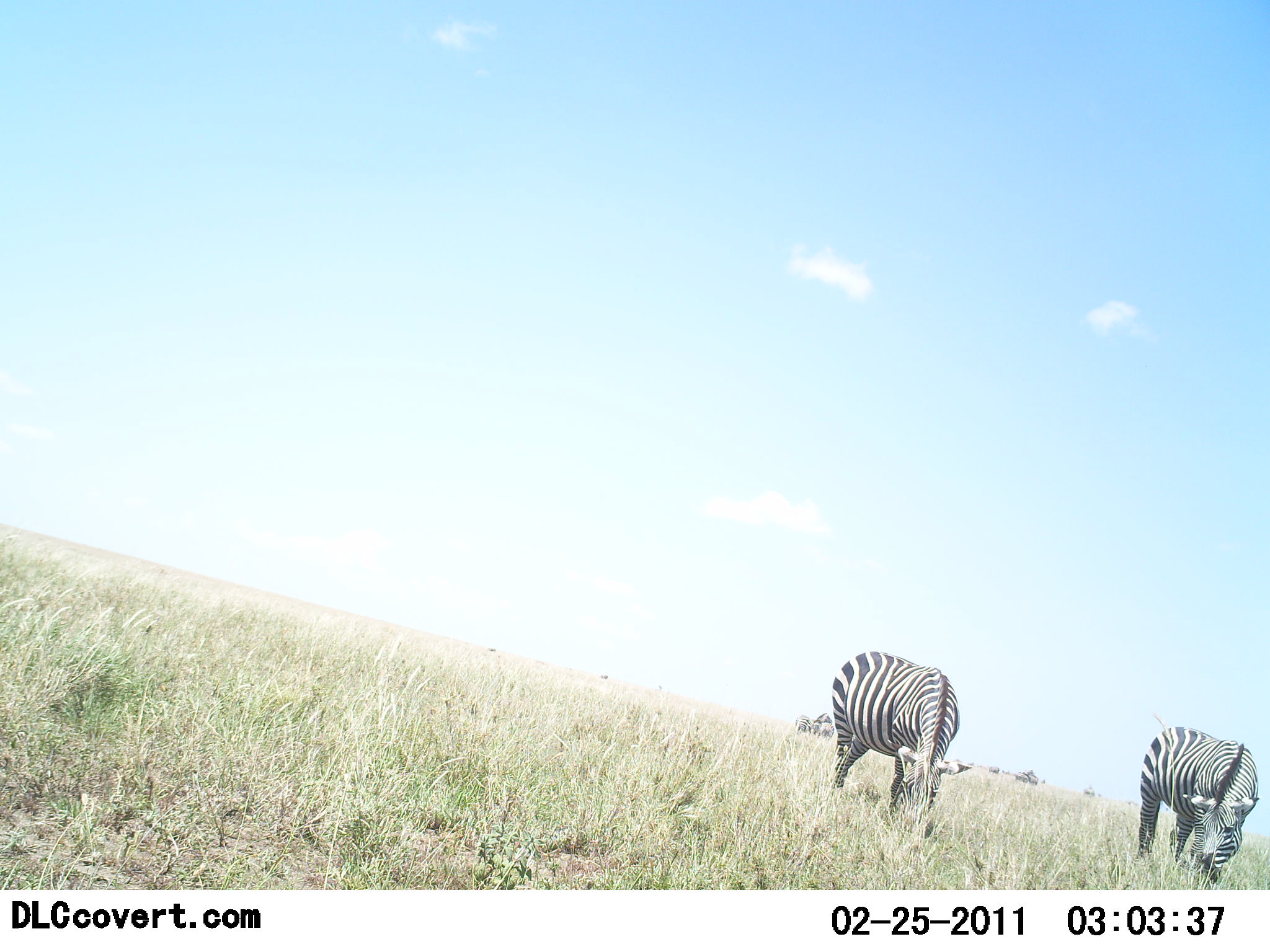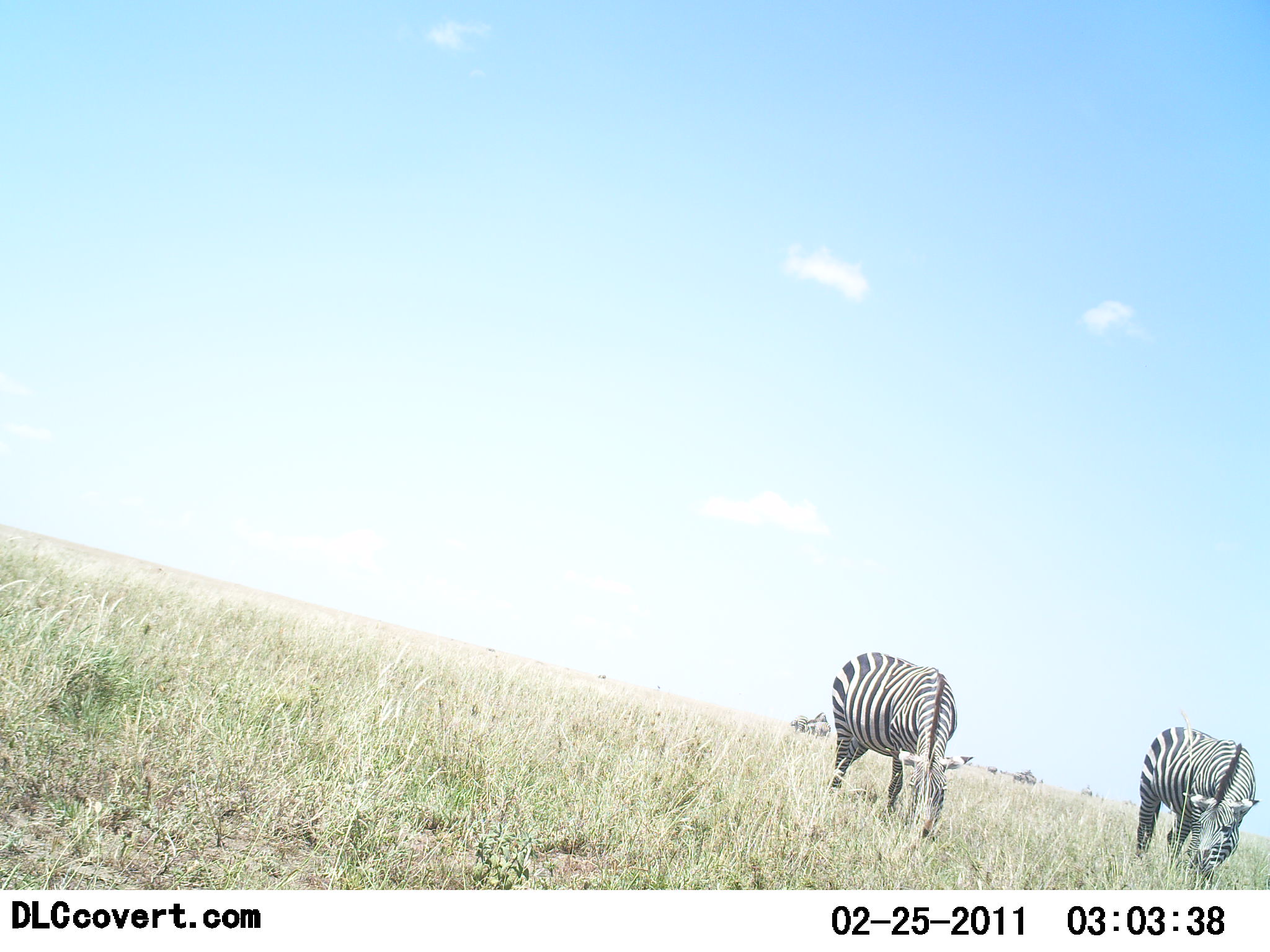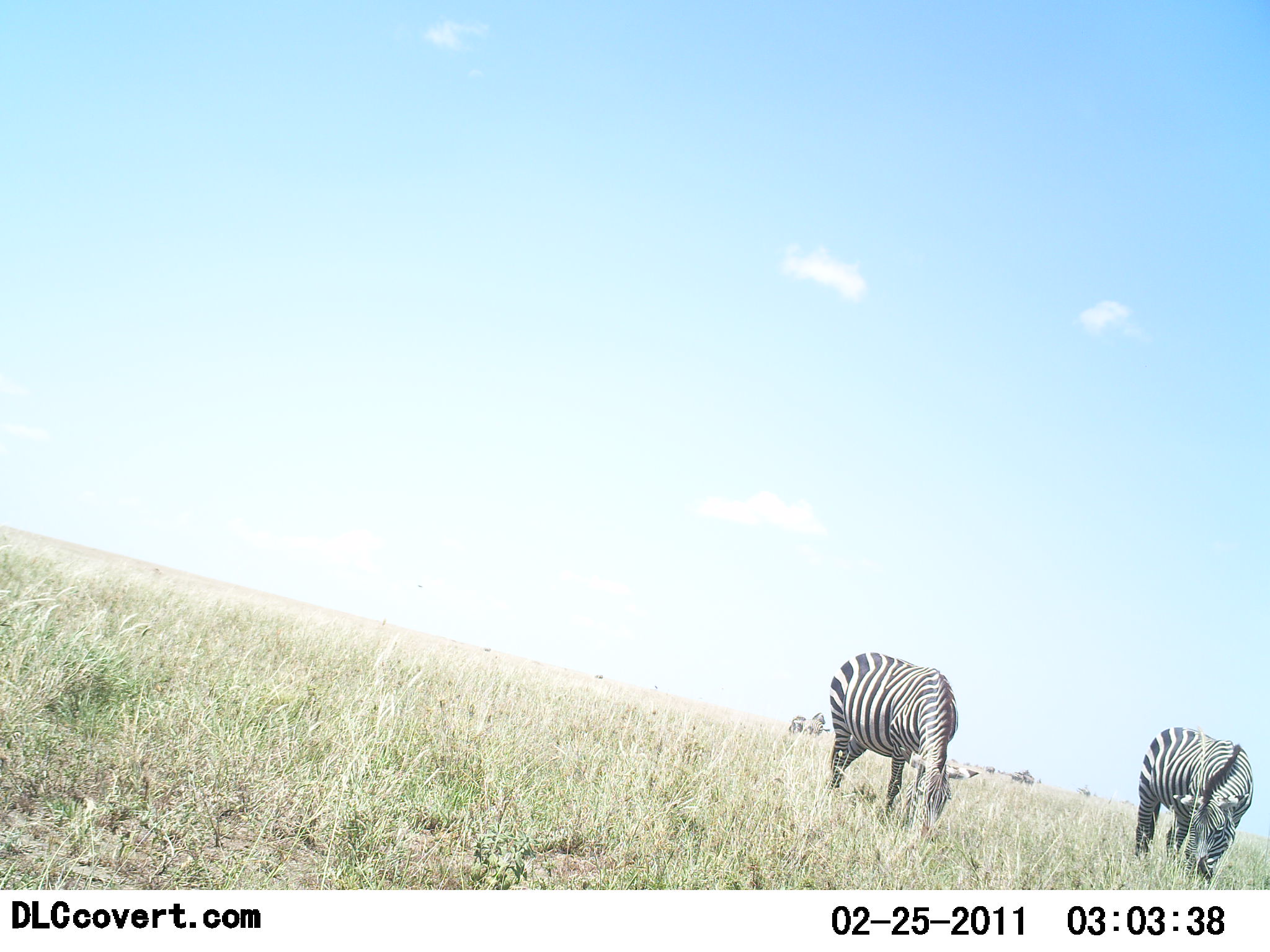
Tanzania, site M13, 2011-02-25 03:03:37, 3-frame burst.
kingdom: Animalia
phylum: Chordata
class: Mammalia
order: Perissodactyla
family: Equidae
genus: Equus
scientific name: Equus quagga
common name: plains zebra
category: zebra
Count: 2.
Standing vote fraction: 17%.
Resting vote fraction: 0%.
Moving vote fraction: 0%.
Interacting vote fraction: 0%.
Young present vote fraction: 0%.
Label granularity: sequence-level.